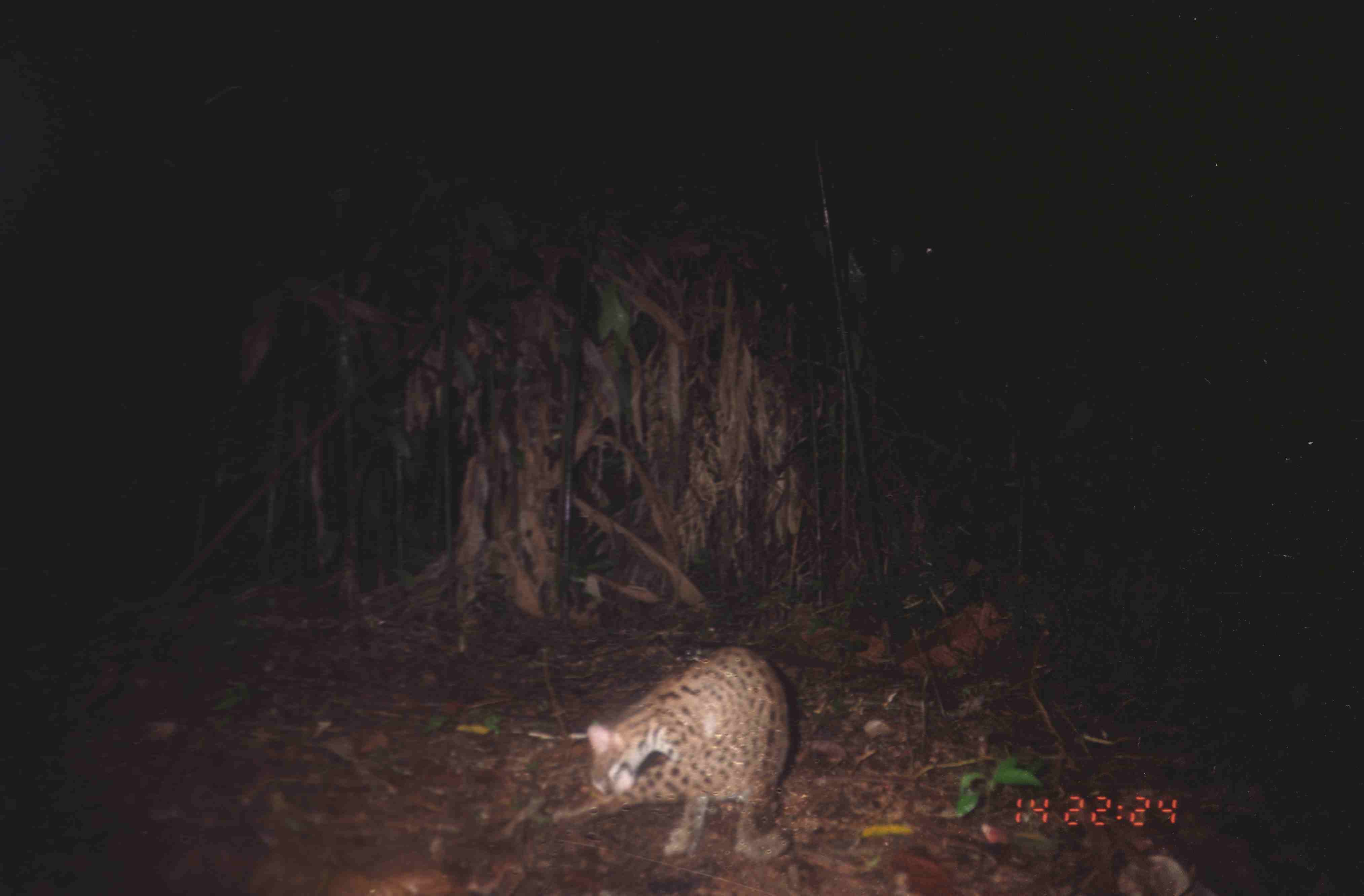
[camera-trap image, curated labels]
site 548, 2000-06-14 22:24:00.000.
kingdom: Animalia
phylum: Chordata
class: Mammalia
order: Carnivora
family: Felidae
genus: Prionailurus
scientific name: Prionailurus bengalensis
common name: mainland leopard cat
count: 1